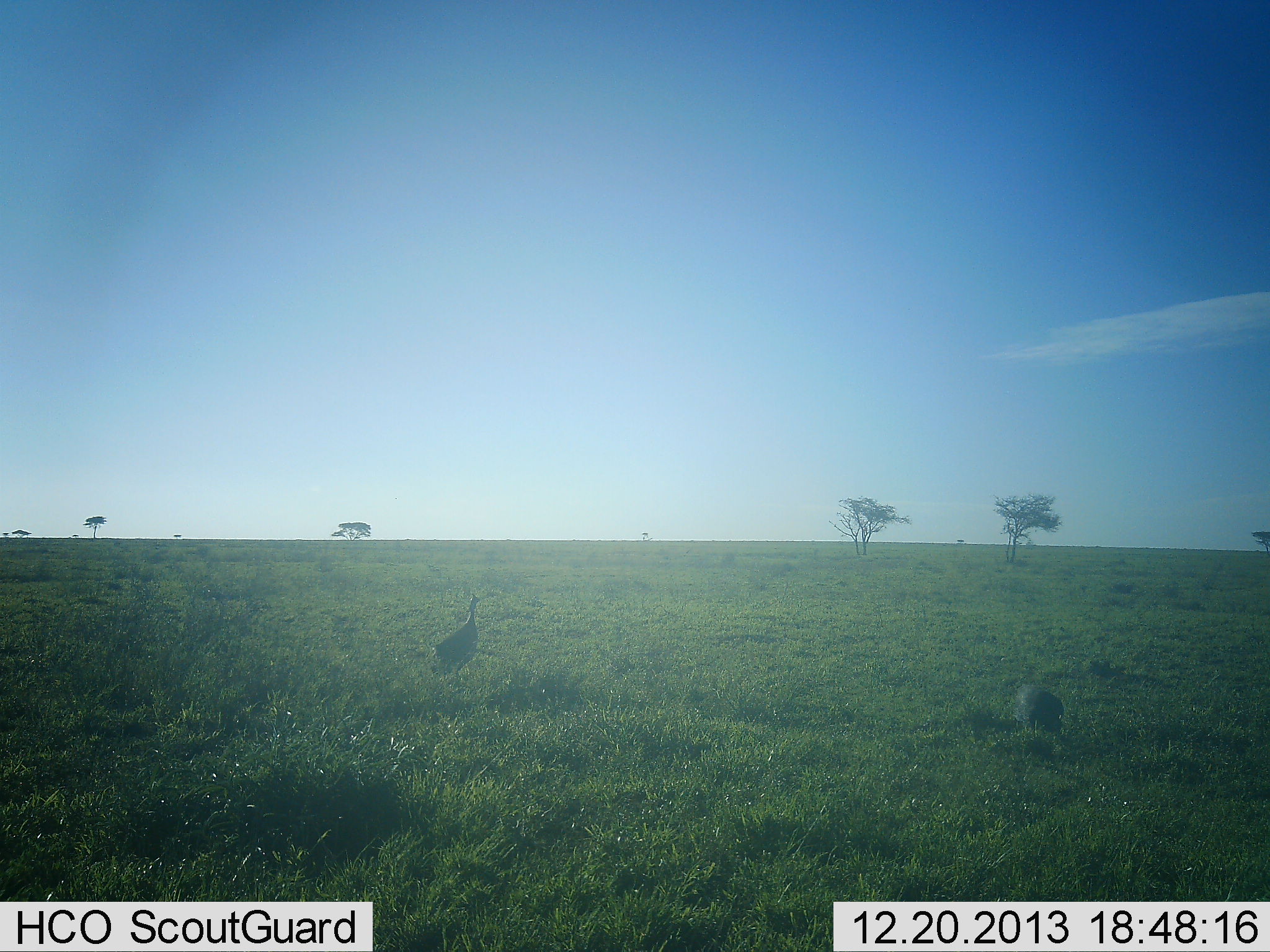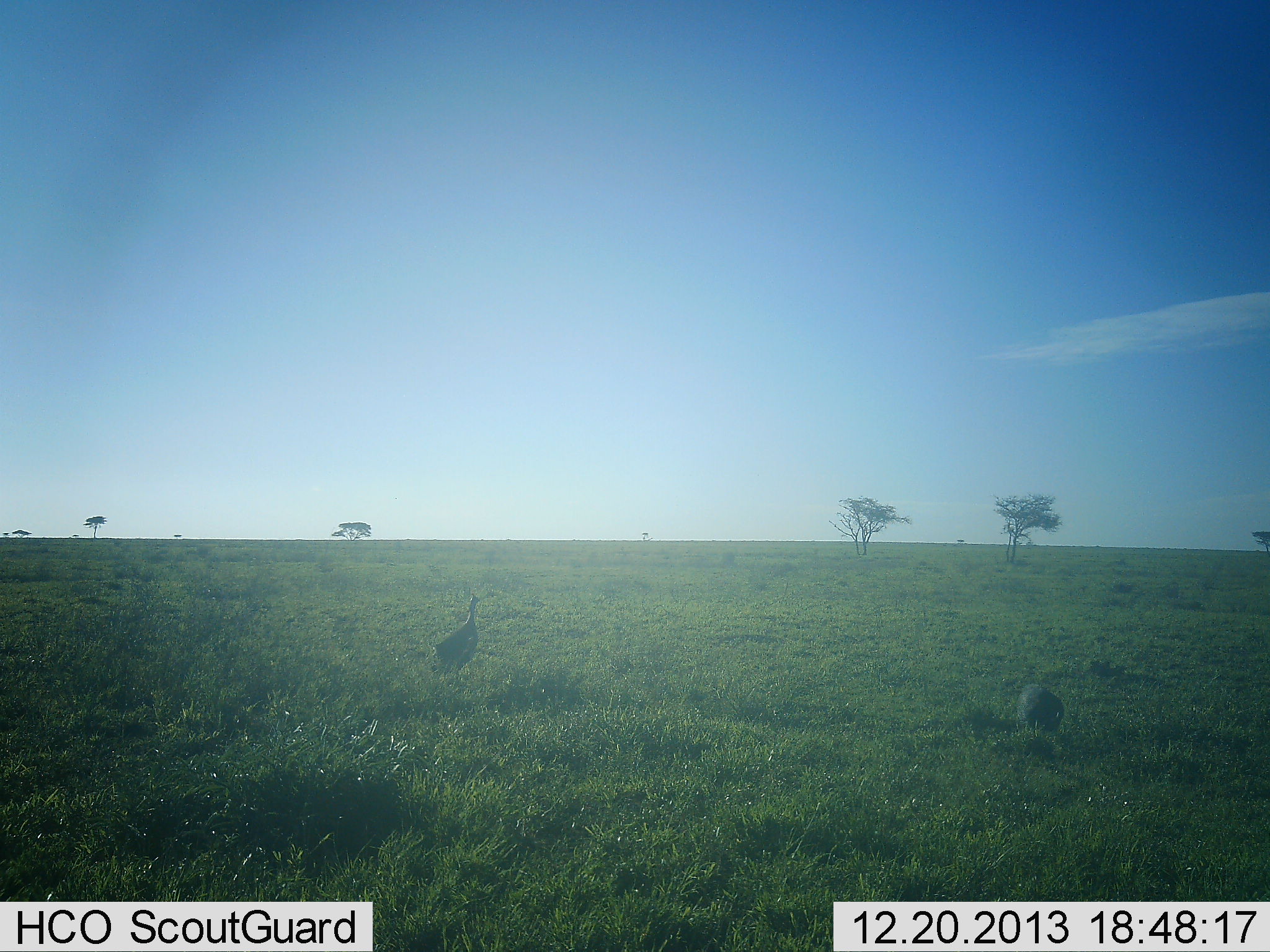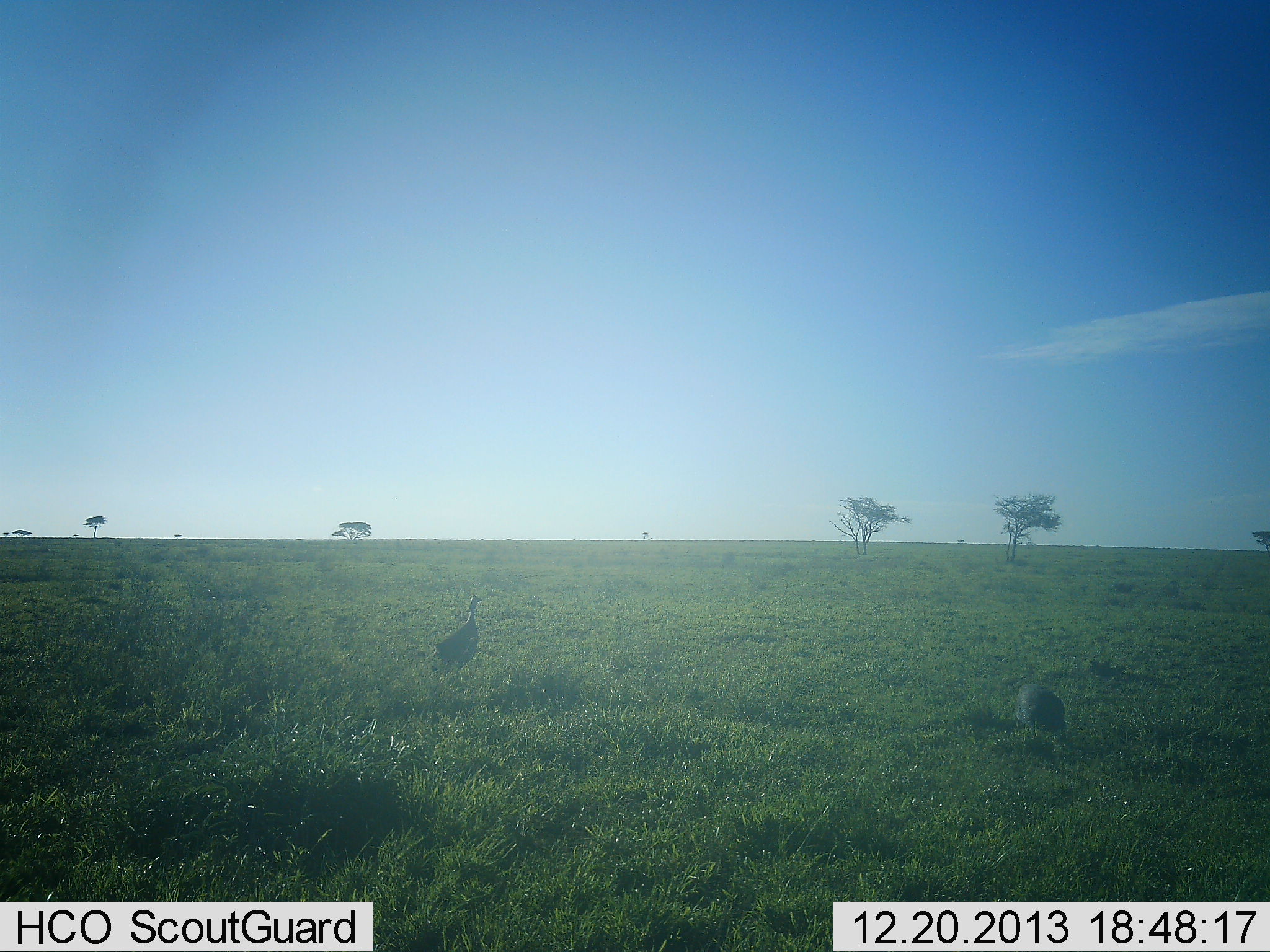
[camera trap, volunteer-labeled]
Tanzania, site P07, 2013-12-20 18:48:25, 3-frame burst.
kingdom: Animalia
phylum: Chordata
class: Aves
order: Galliformes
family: Numididae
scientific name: Numididae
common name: guinea fowl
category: guineafowl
Guineafowl (guinea fowl) (Numididae), count 2. Behavior (volunteer vote fractions): standing 80%, resting 10%, moving 0%, interacting 0%. Young present (vote fraction): 0%. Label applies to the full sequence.